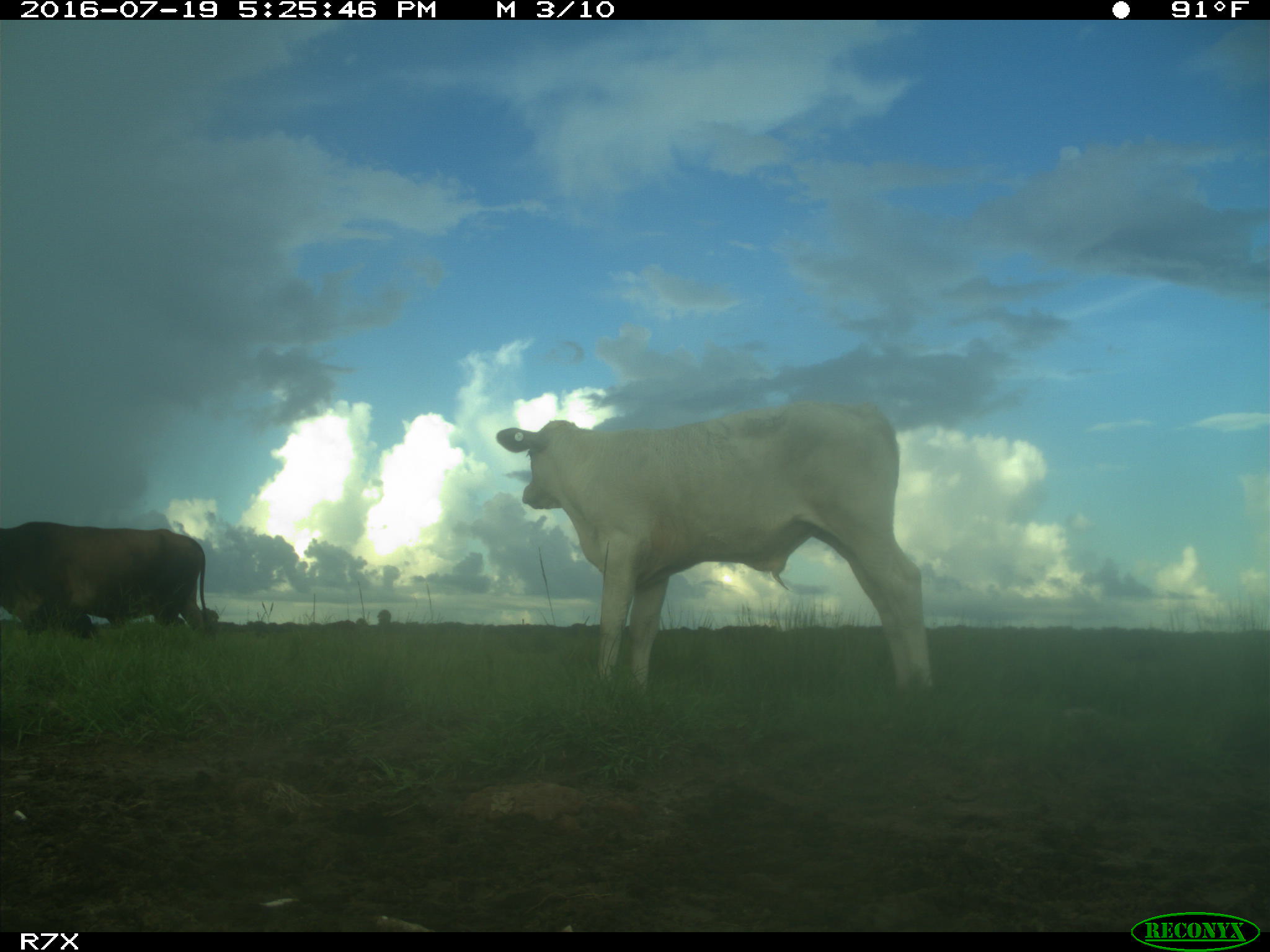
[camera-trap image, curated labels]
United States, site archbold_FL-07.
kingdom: Animalia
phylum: Chordata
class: Mammalia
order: Artiodactyla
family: Bovidae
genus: Bos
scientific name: Bos taurus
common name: domestic cow